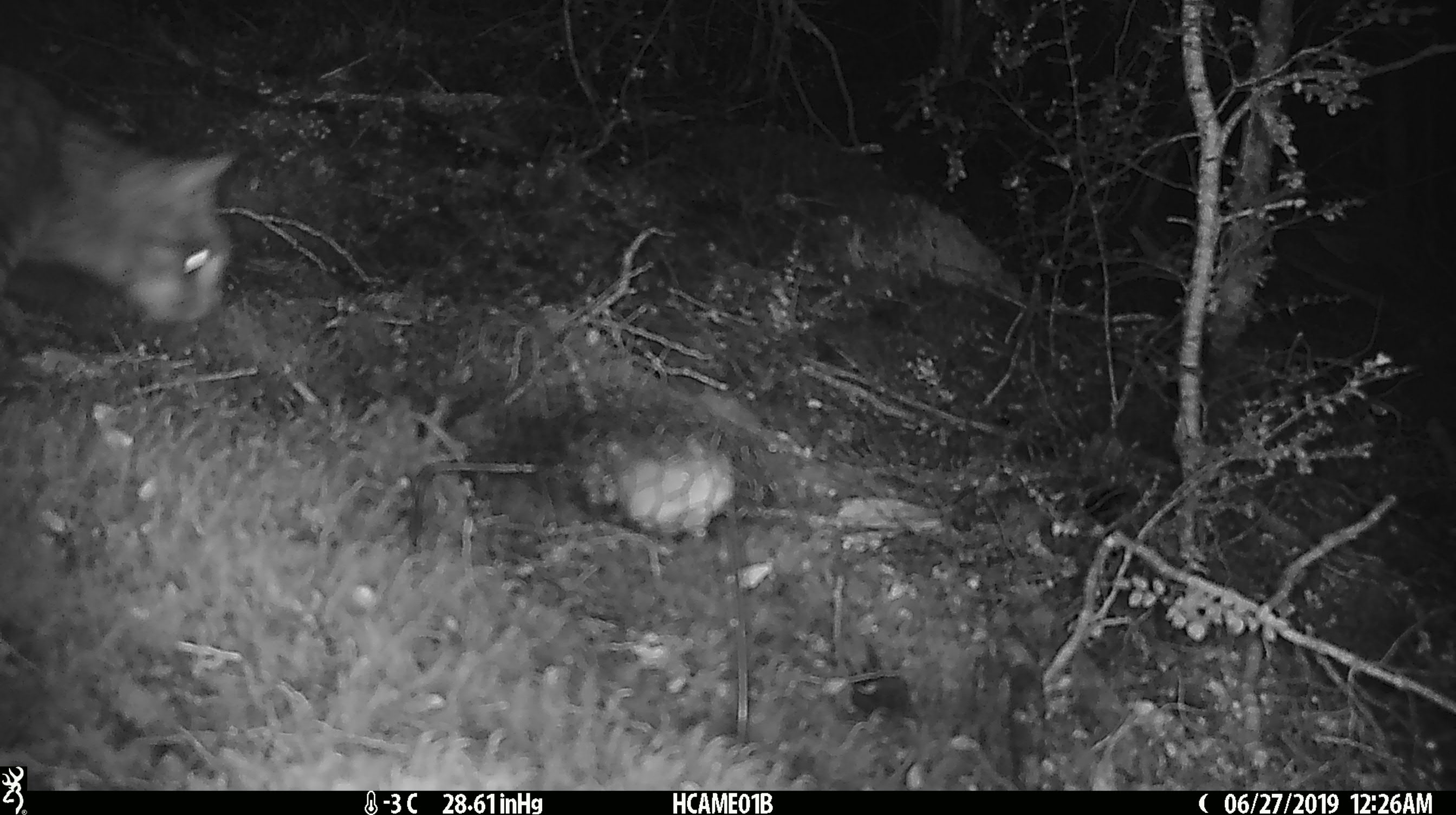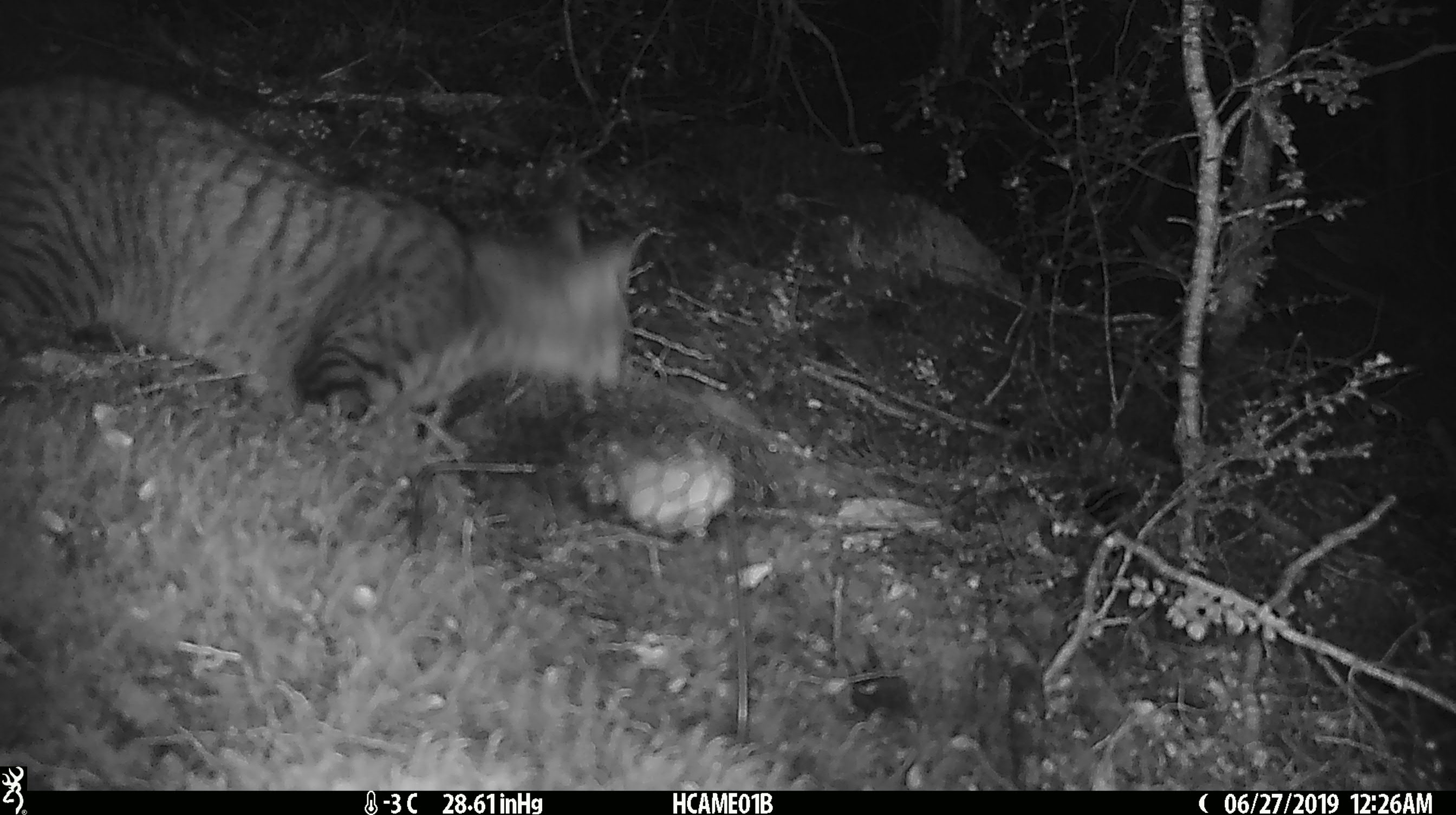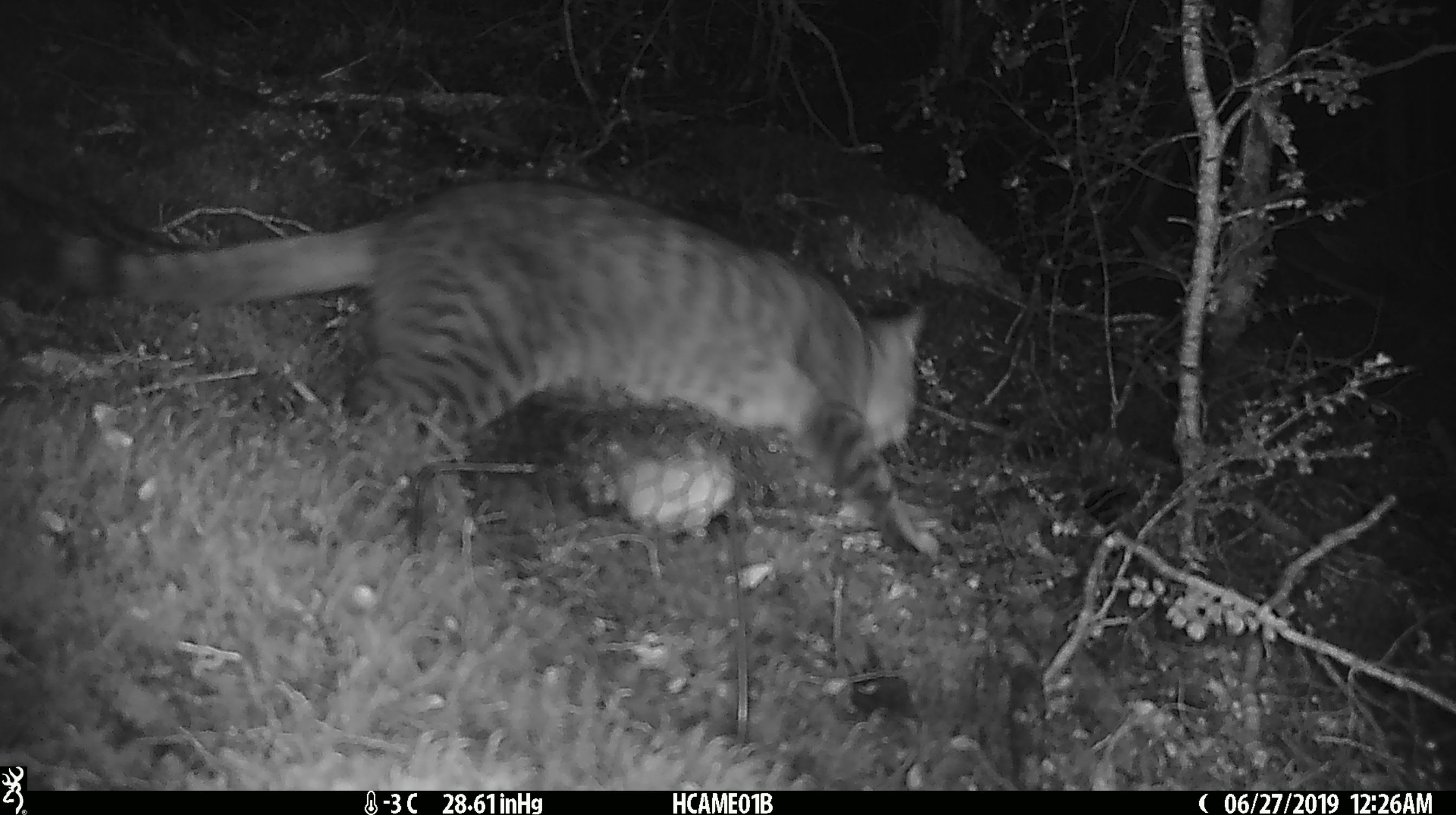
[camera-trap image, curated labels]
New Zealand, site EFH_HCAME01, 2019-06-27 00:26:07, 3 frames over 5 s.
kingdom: Animalia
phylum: Chordata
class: Mammalia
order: Carnivora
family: Felidae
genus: Felis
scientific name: Felis catus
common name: domestic cat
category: cat